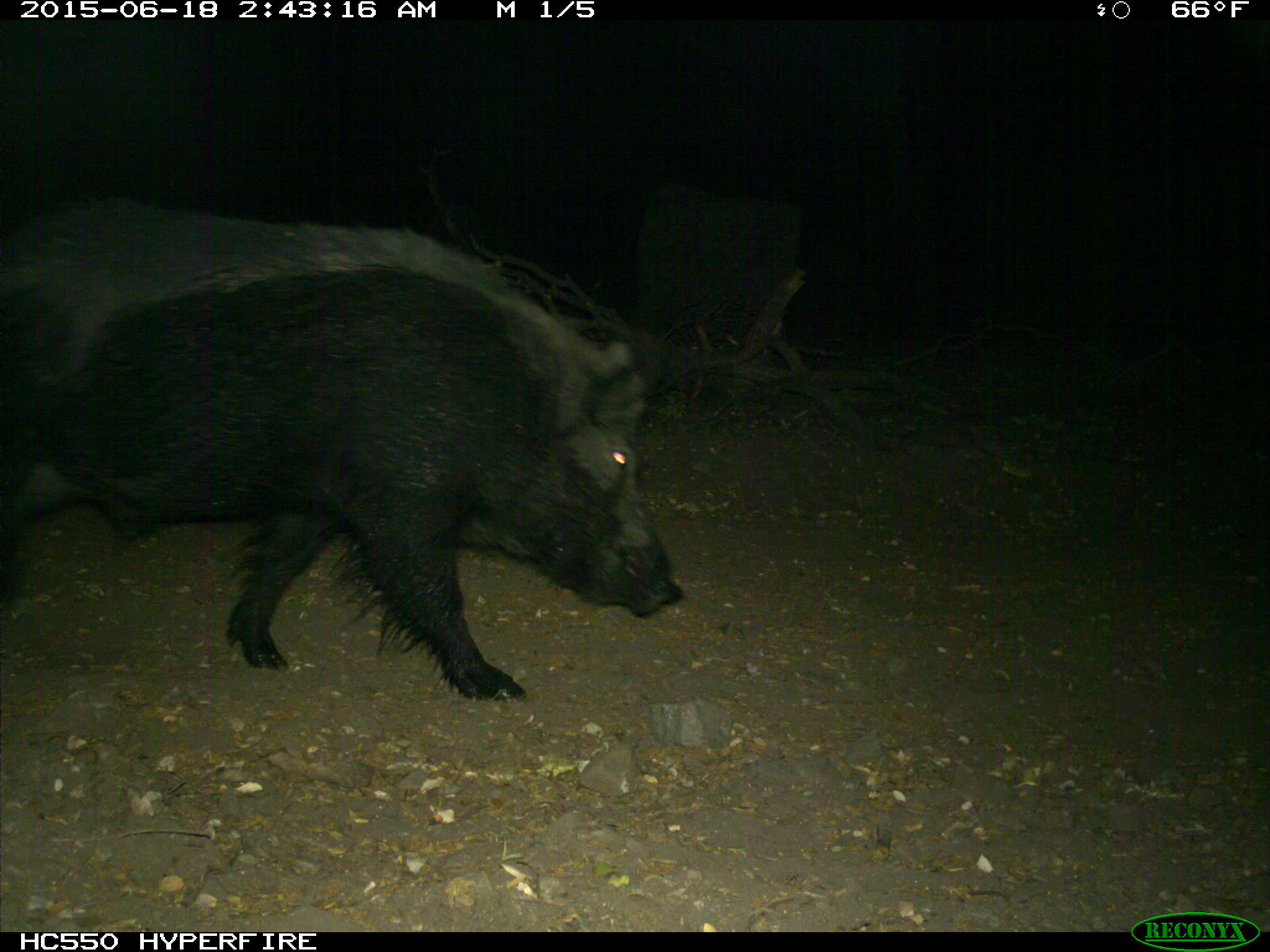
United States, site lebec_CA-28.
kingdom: Animalia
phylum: Chordata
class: Mammalia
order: Artiodactyla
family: Suidae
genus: Sus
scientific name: Sus scrofa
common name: wild boar